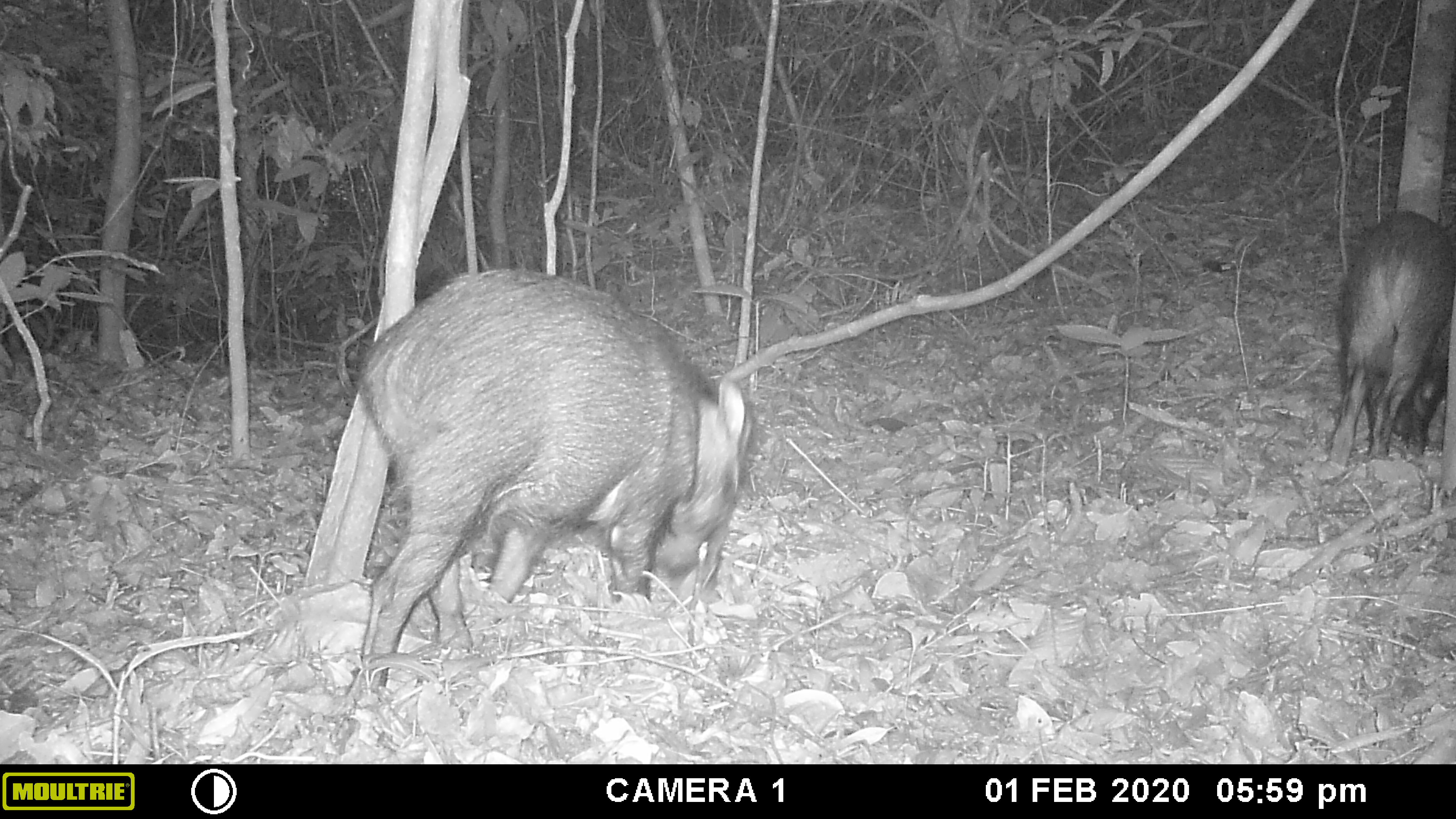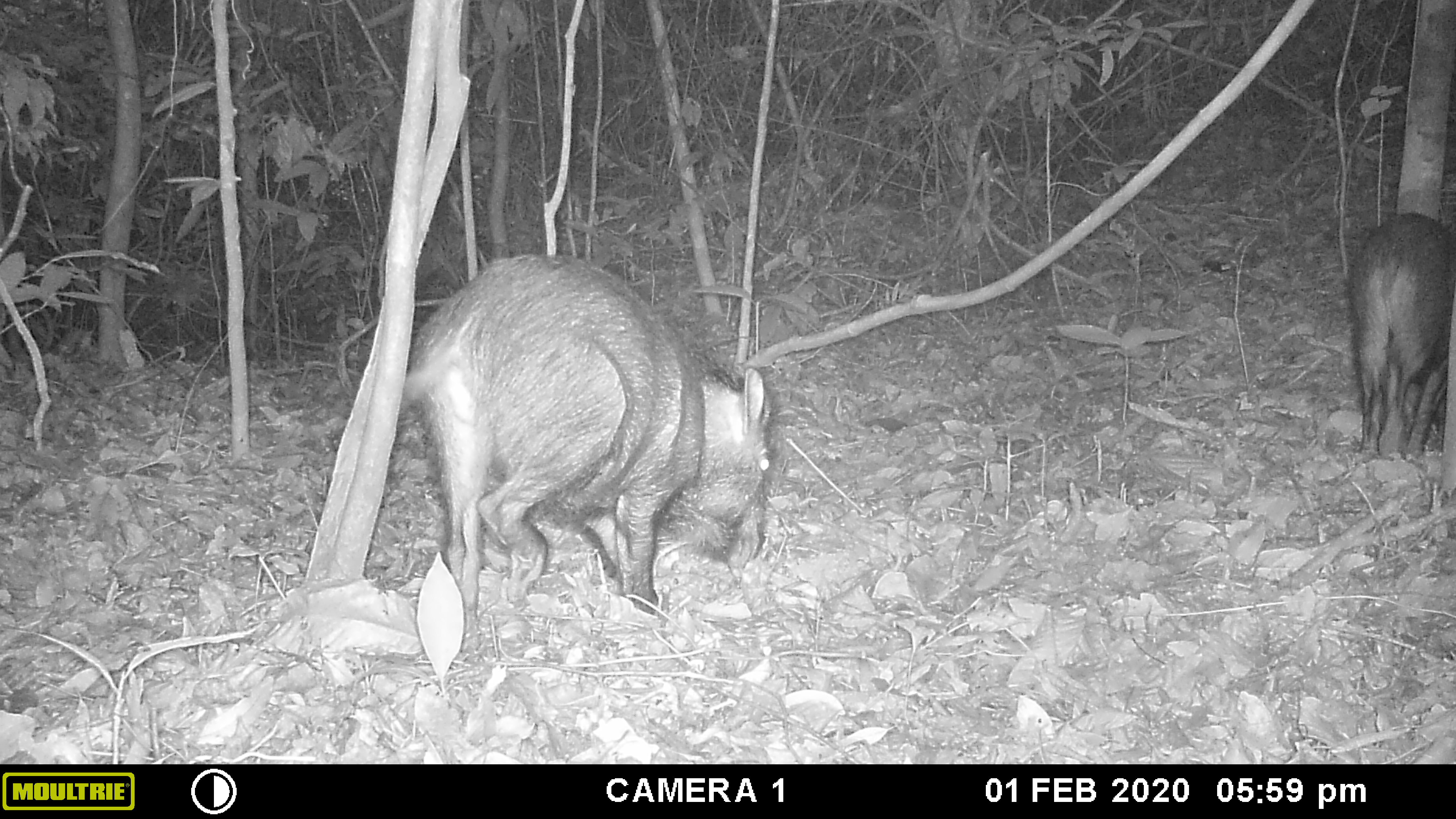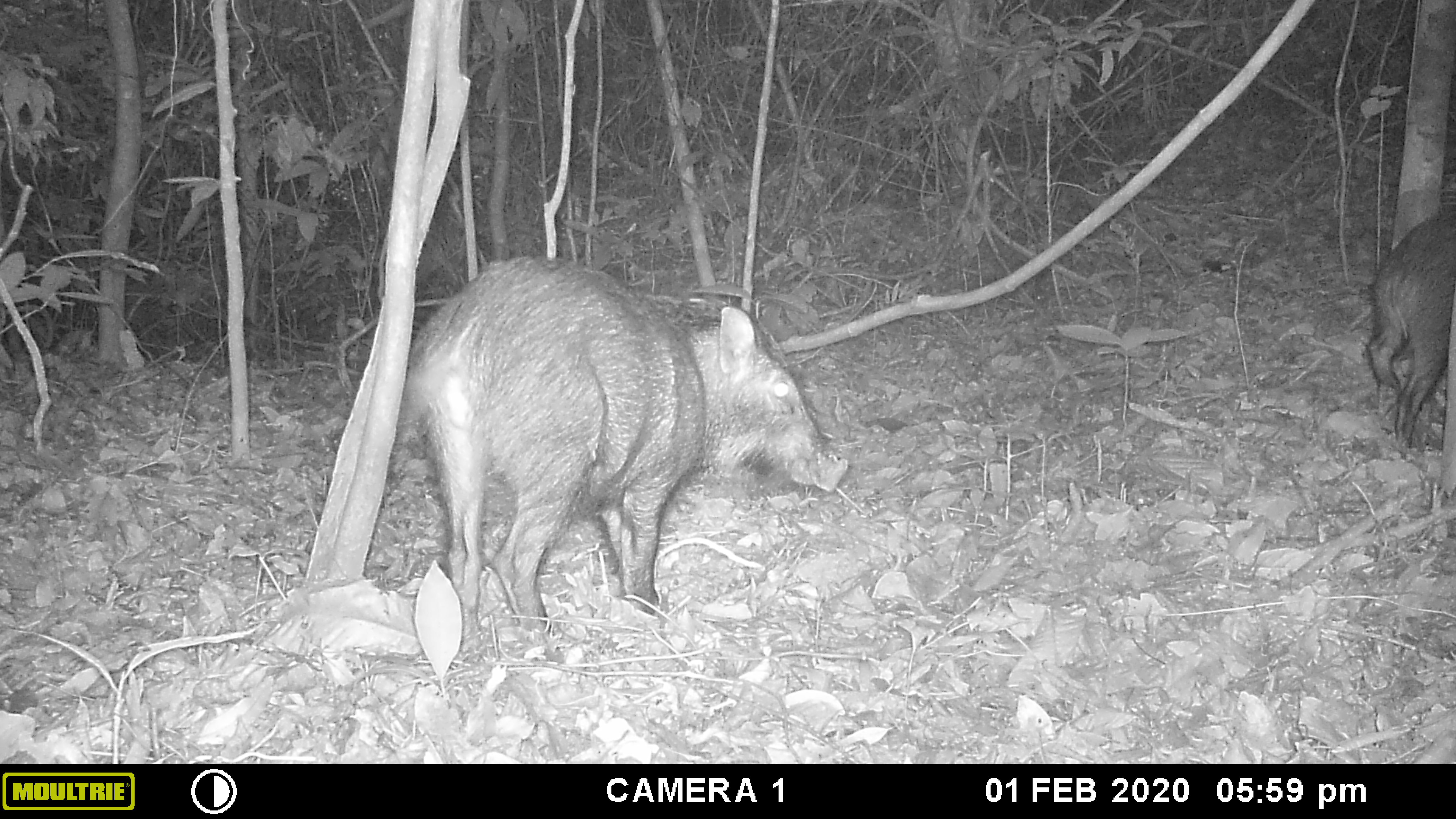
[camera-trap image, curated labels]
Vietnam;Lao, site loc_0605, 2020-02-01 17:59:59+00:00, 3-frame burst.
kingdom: Animalia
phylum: Chordata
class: Mammalia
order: Artiodactyla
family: Suidae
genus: Sus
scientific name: Sus scrofa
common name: eurasian wild pig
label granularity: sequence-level